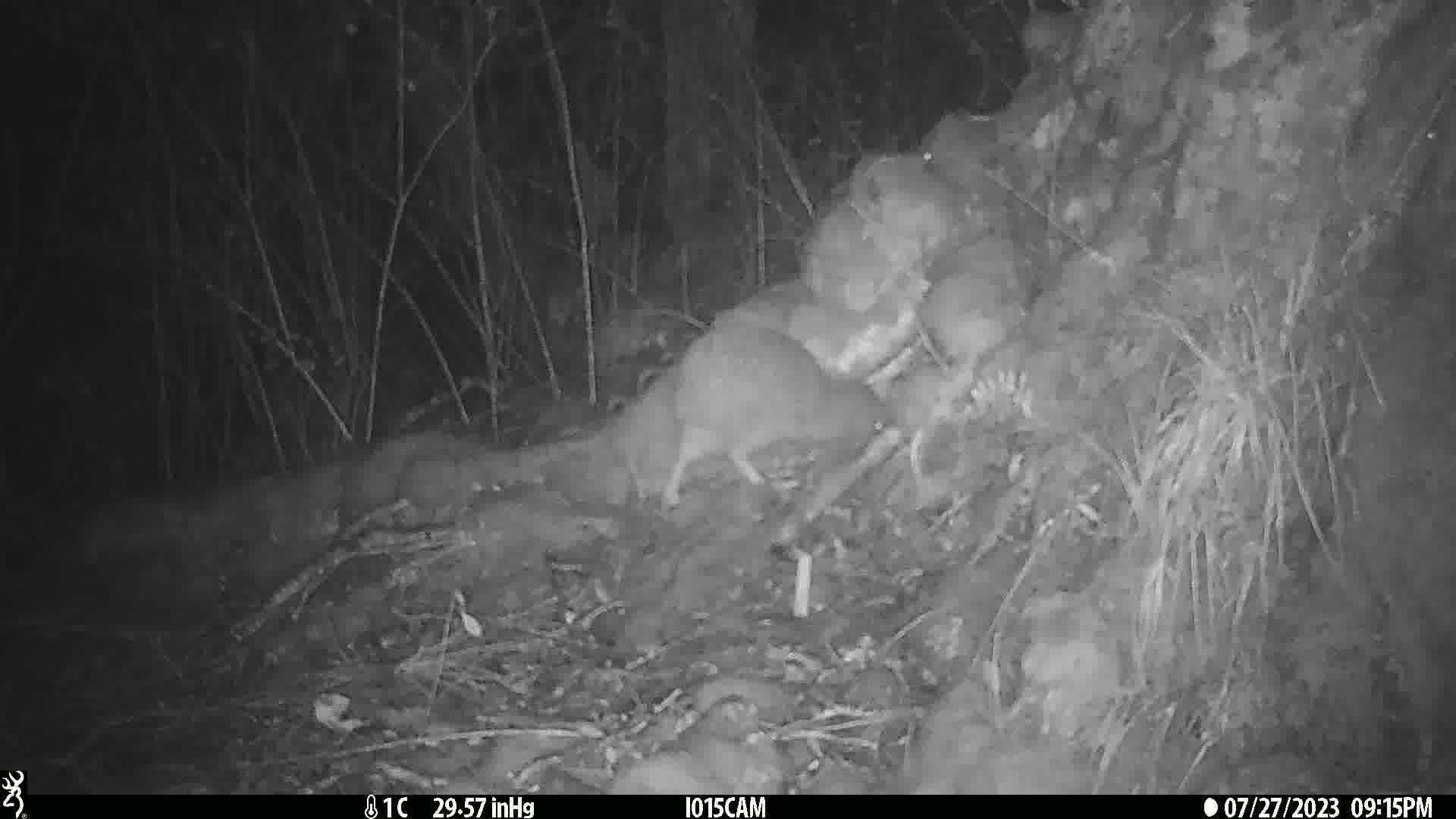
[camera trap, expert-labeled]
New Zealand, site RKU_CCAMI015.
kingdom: Animalia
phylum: Chordata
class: Aves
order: Apterygiformes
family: Apterygidae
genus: Apteryx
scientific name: Apteryx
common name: kiwi